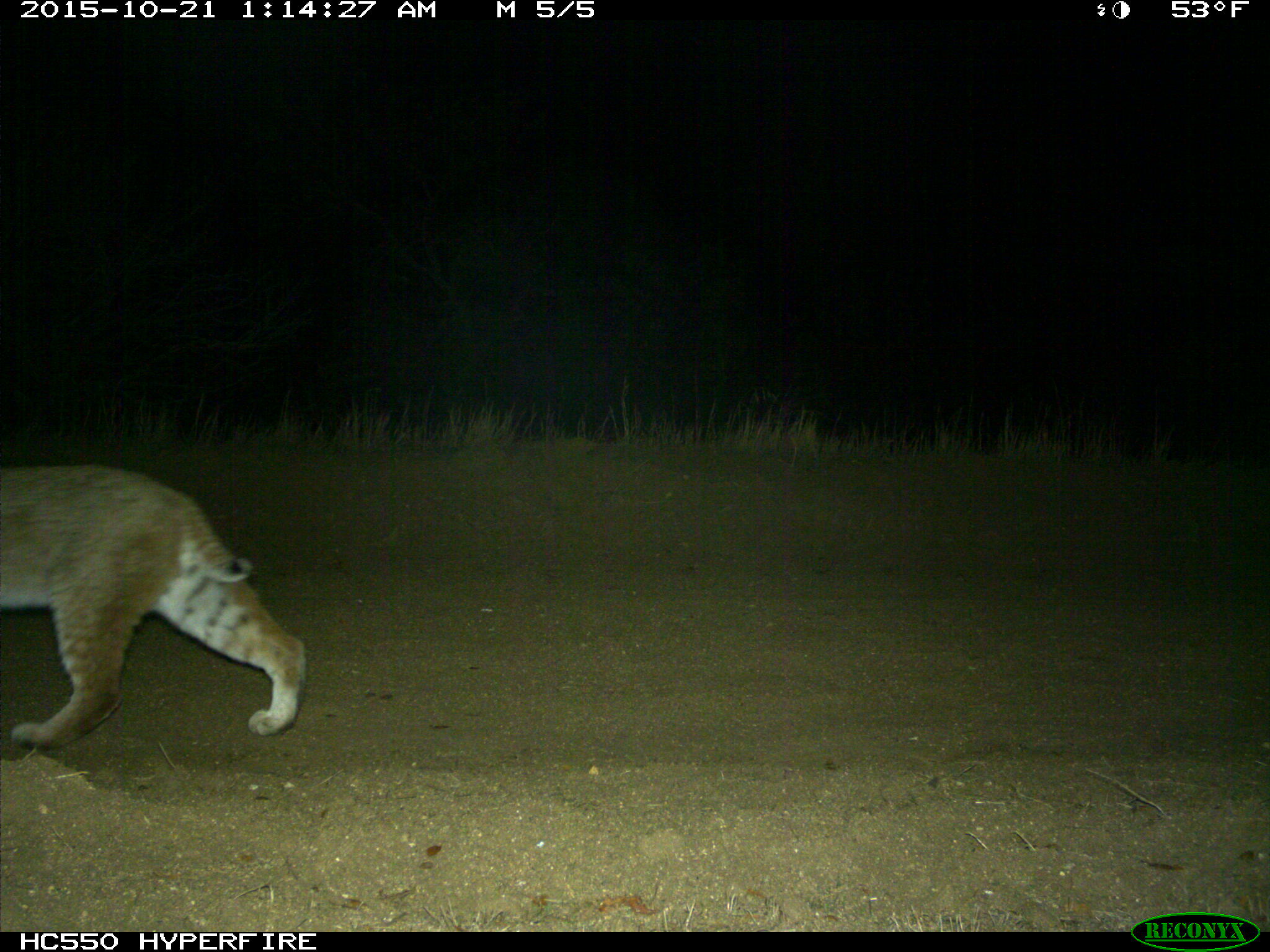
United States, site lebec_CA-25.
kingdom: Animalia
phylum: Chordata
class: Mammalia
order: Carnivora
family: Felidae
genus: Lynx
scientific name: Lynx rufus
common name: bobcat